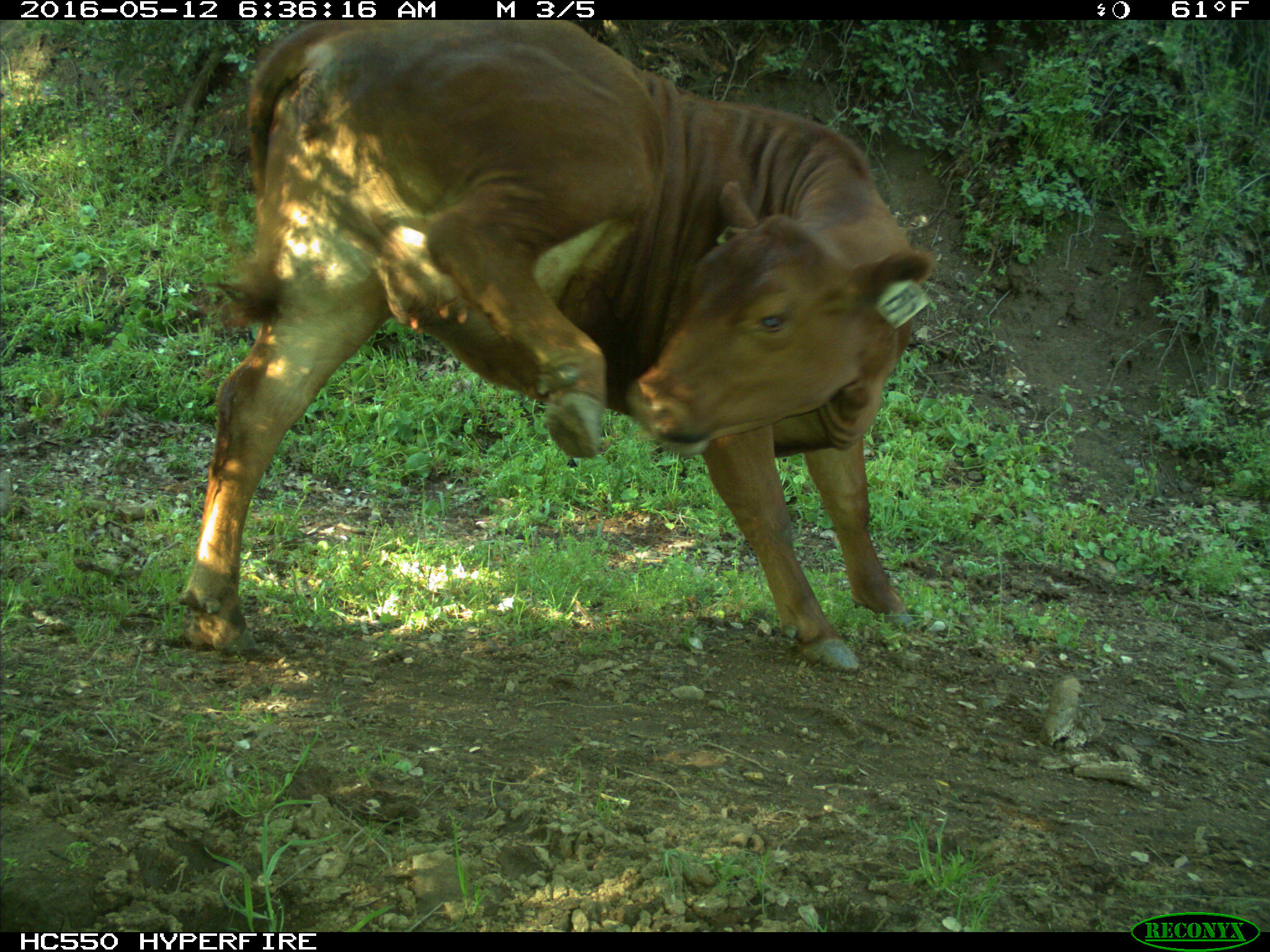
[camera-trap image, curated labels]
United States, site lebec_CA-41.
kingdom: Animalia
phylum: Chordata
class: Mammalia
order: Artiodactyla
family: Bovidae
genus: Bos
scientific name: Bos taurus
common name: domestic cow